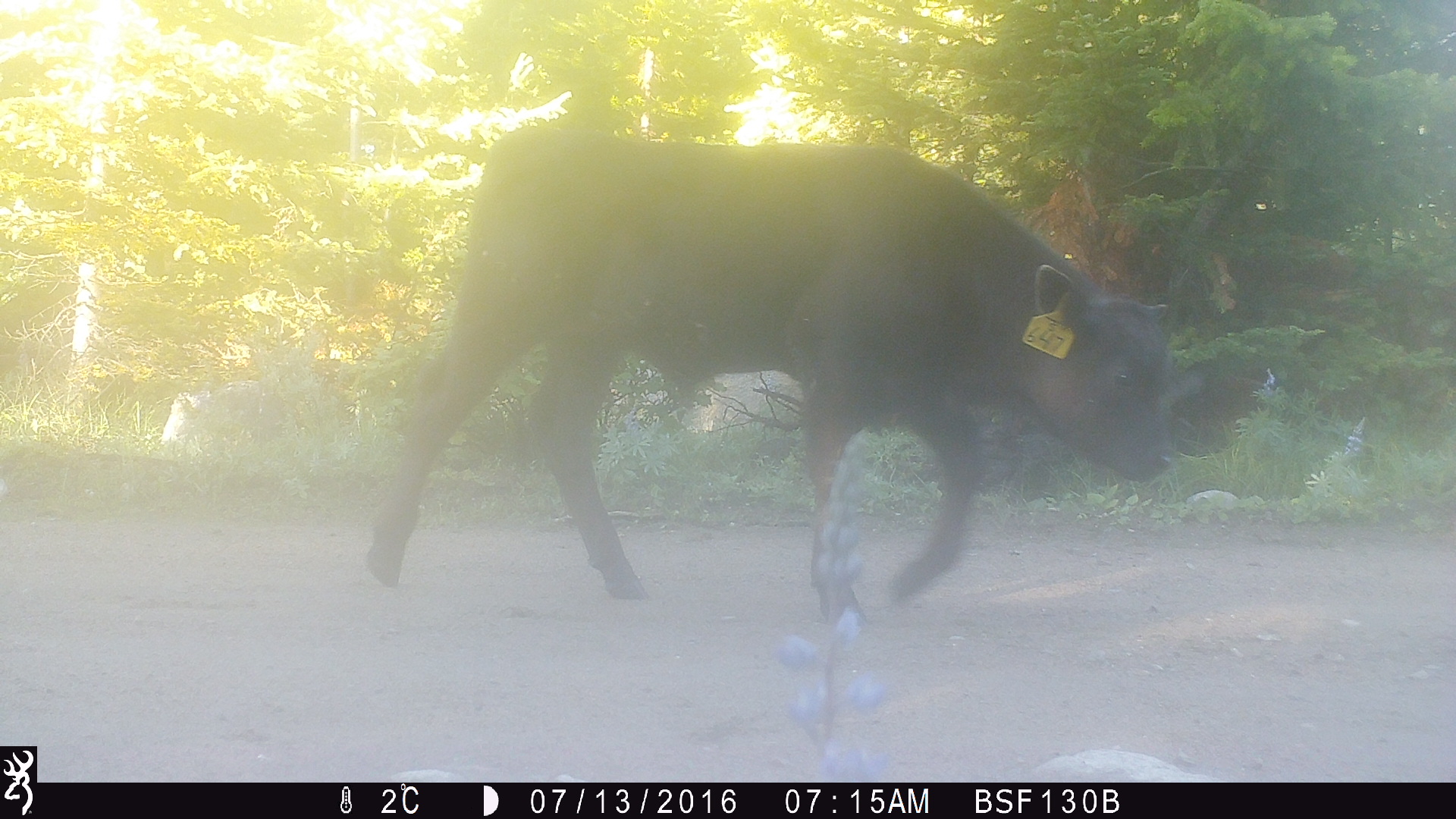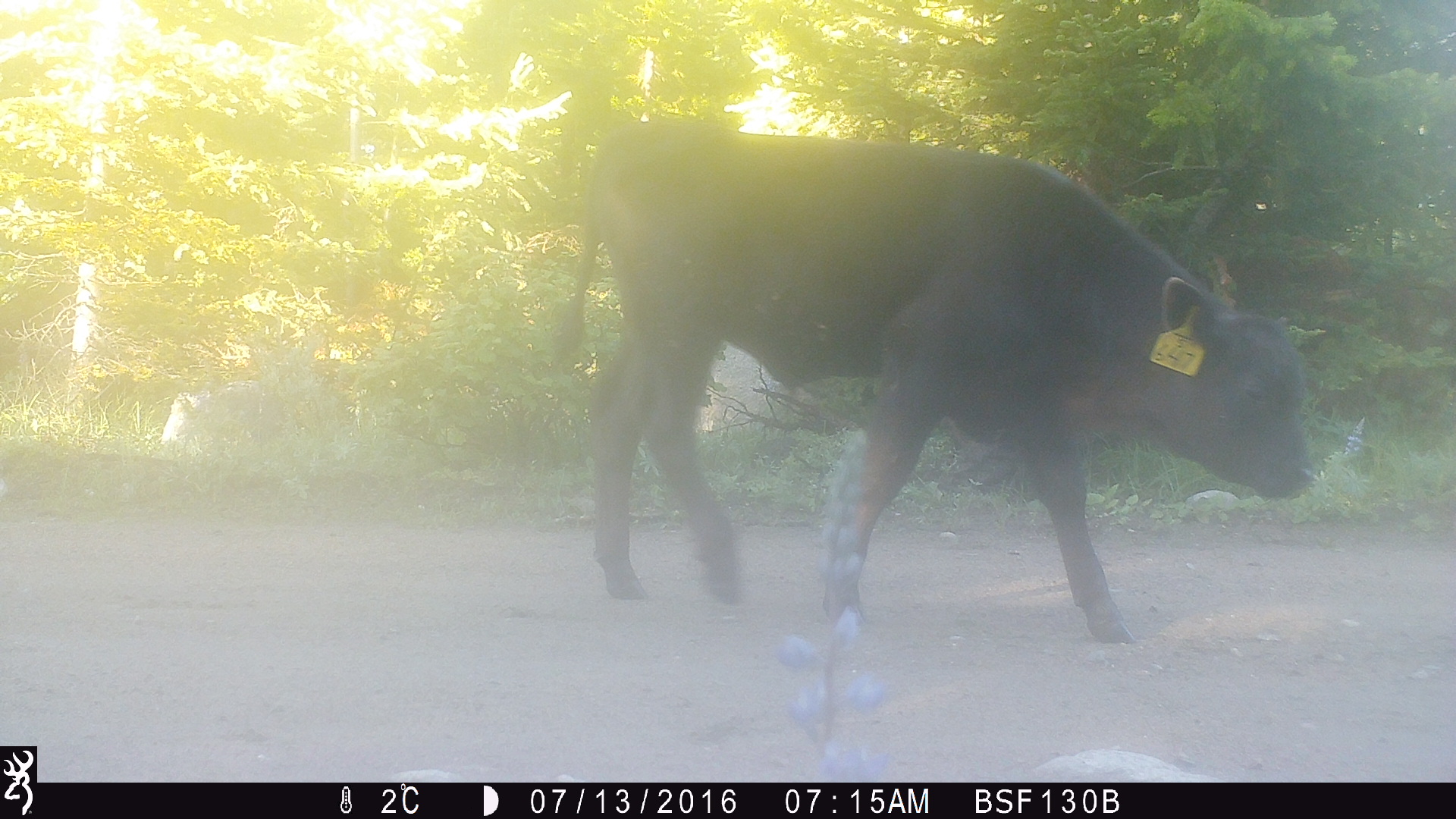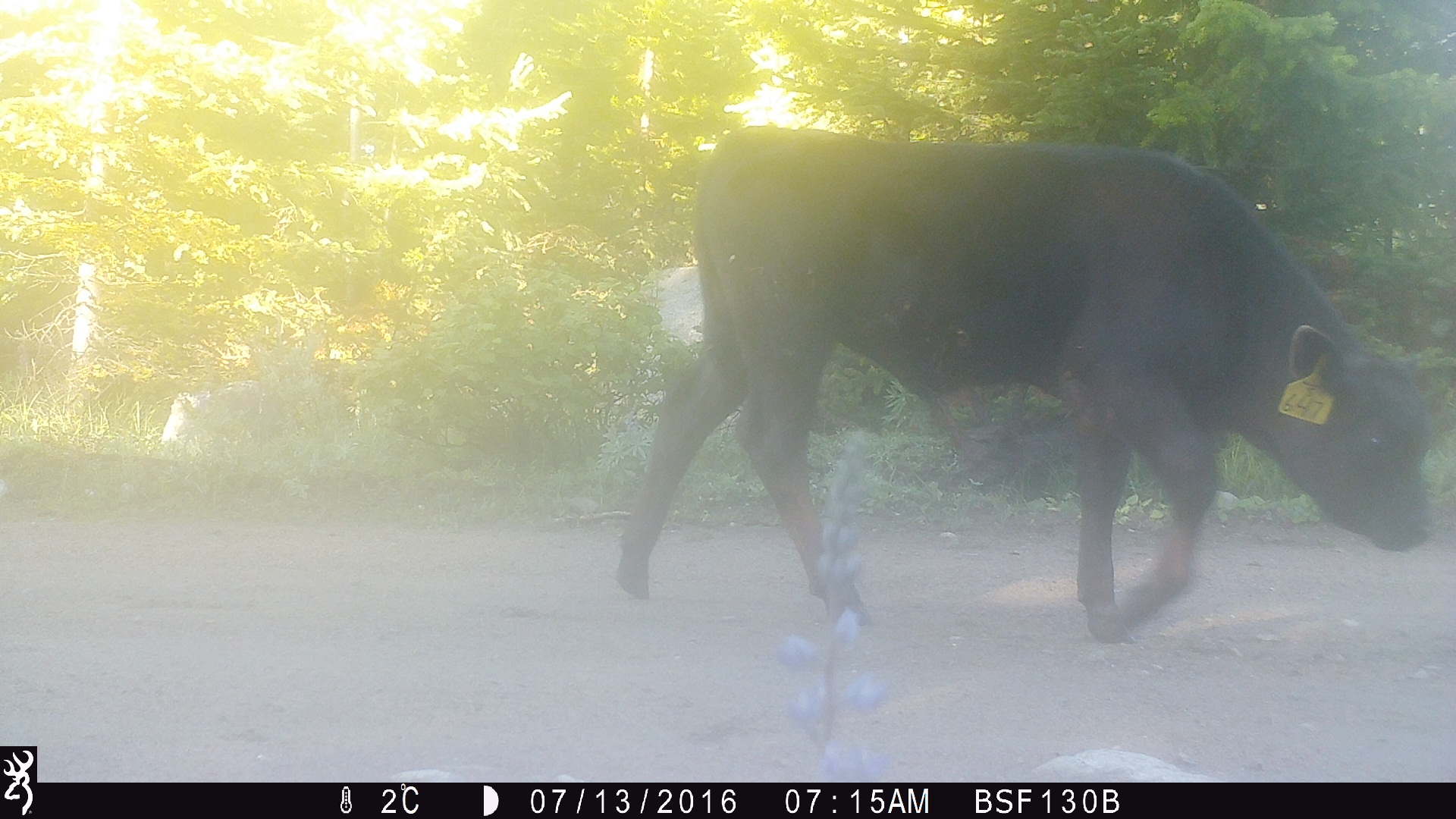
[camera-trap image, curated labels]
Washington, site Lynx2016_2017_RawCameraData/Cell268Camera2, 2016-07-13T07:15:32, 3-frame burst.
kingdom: Animalia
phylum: Chordata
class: Mammalia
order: Artiodactyla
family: Bovidae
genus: Bos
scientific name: Bos taurus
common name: domestic cattle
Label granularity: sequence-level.